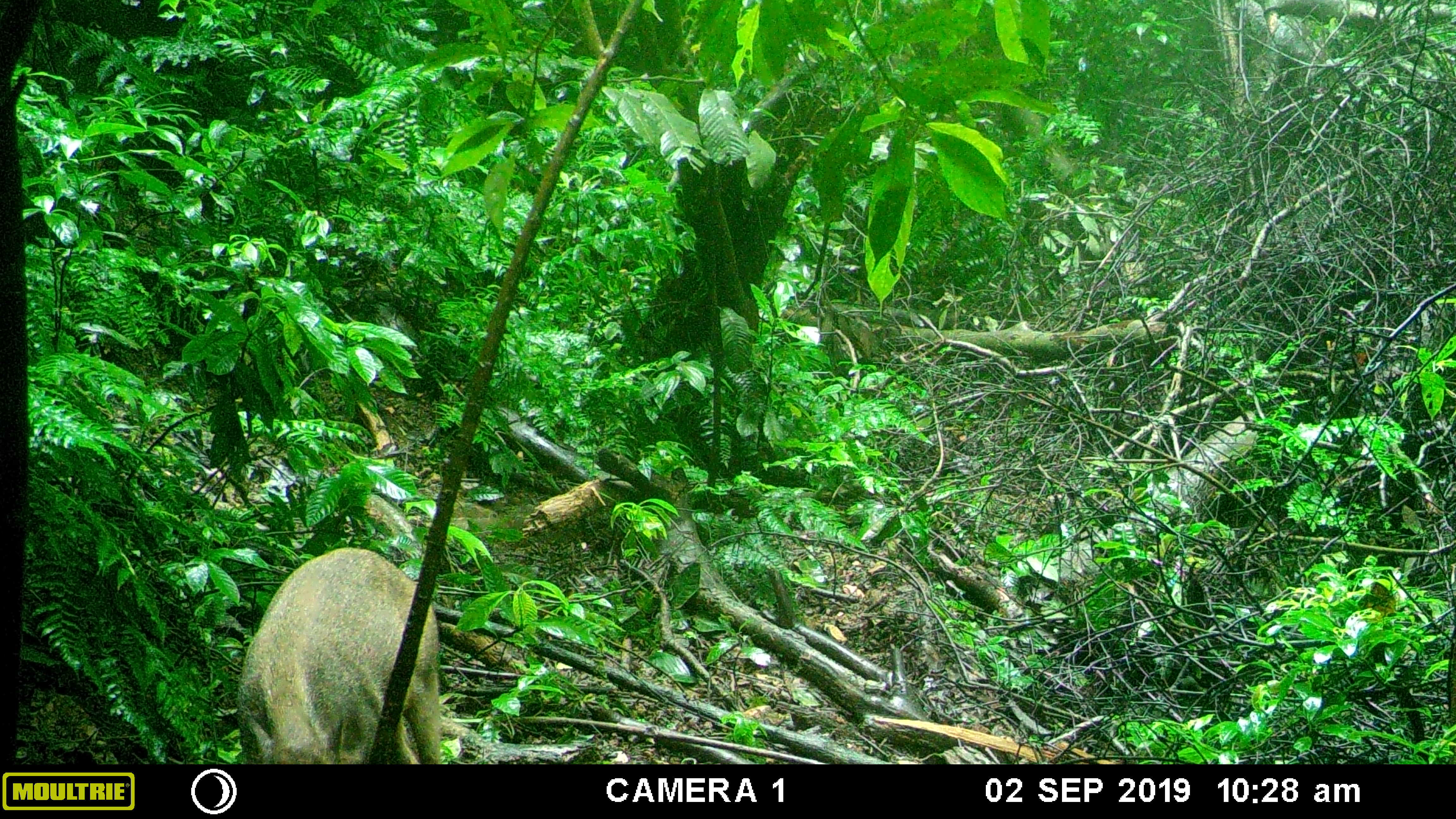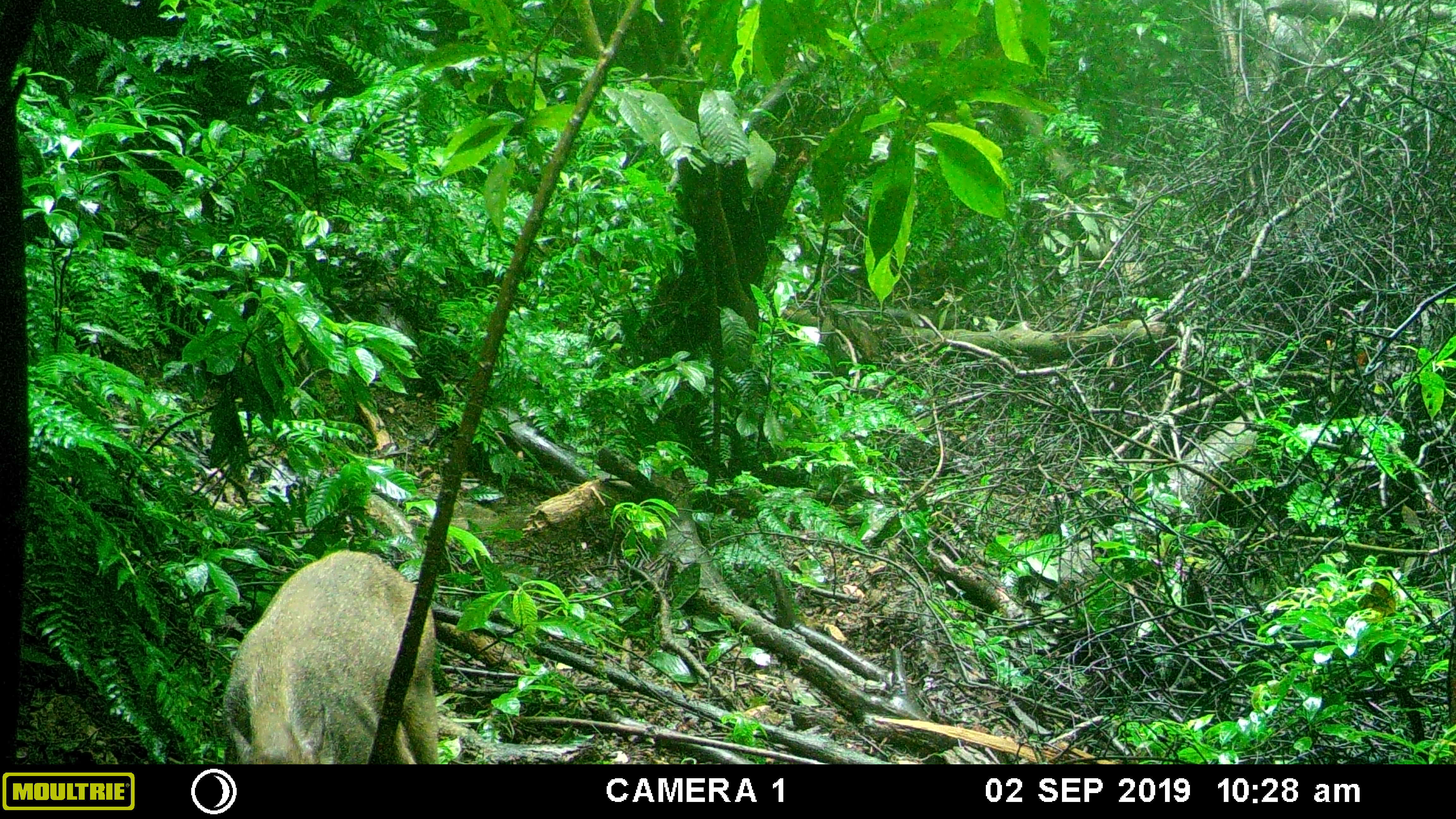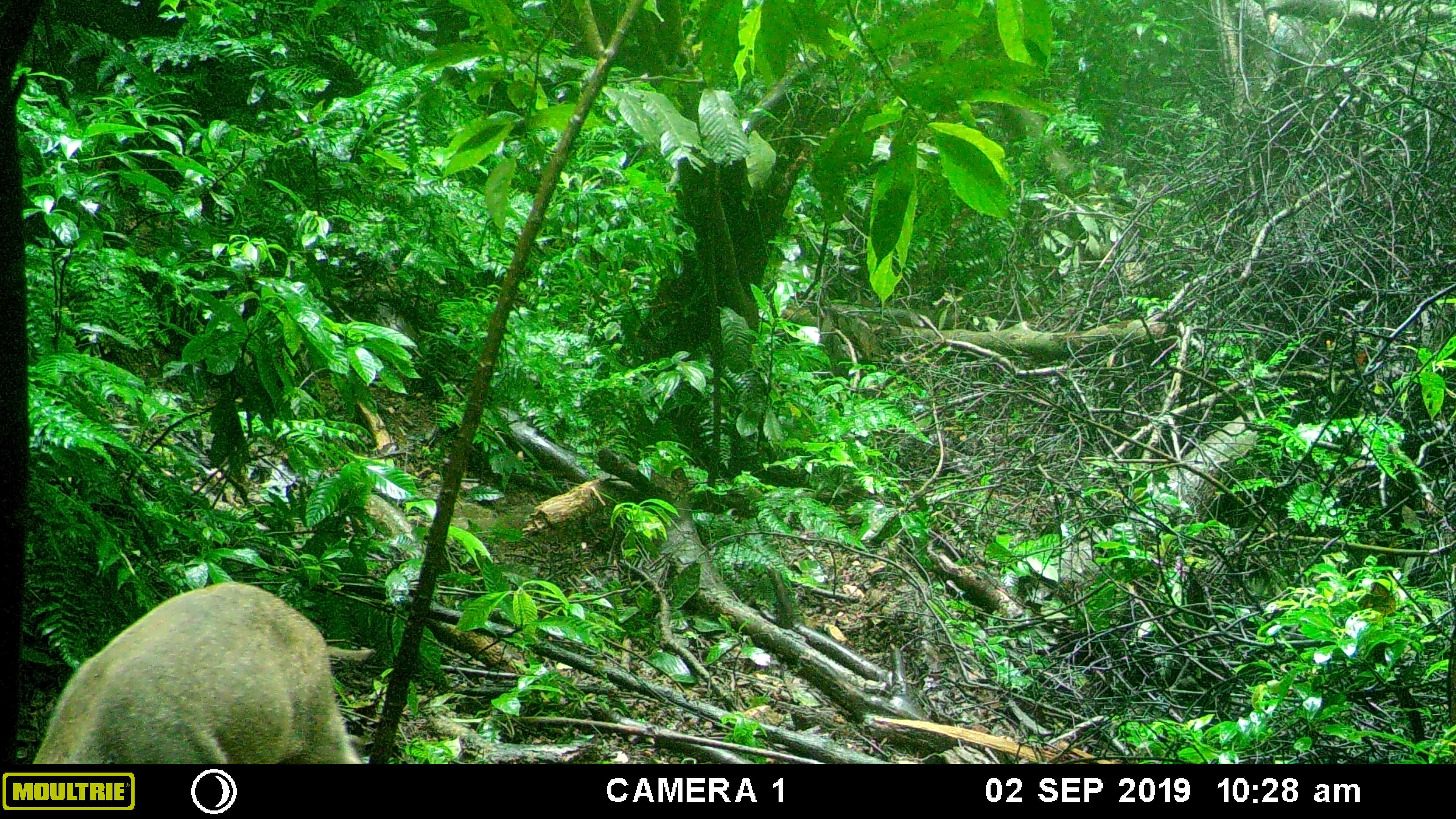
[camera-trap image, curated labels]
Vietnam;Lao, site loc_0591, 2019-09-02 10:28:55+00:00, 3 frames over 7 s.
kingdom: Animalia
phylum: Chordata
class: Mammalia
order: Artiodactyla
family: Suidae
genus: Sus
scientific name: Sus scrofa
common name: eurasian wild pig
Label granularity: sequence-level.